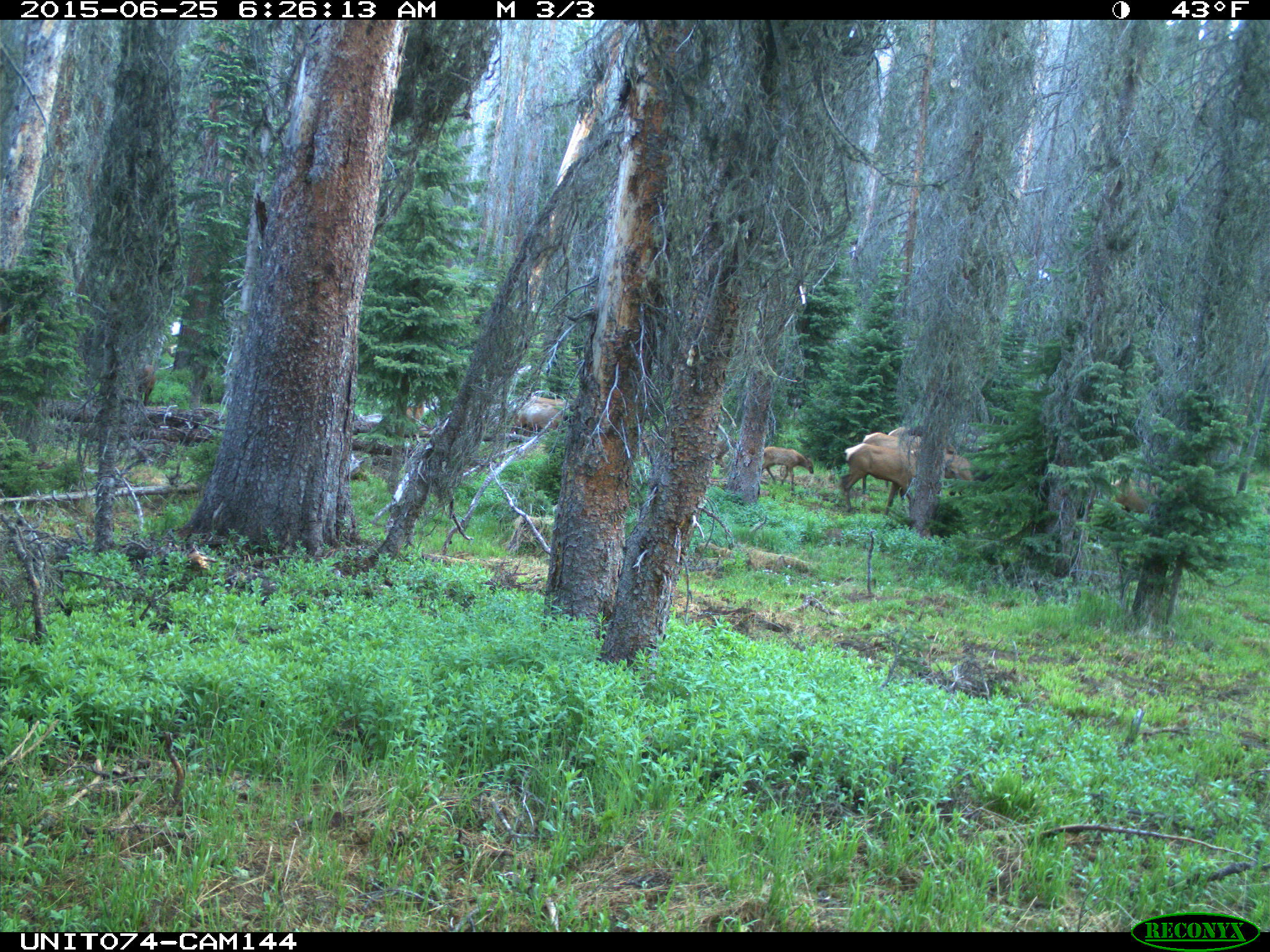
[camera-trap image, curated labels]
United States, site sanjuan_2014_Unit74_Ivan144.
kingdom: Animalia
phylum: Chordata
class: Mammalia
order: Artiodactyla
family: Cervidae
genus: Cervus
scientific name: Cervus elaphus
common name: red deer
Cervus elaphus (red deer).